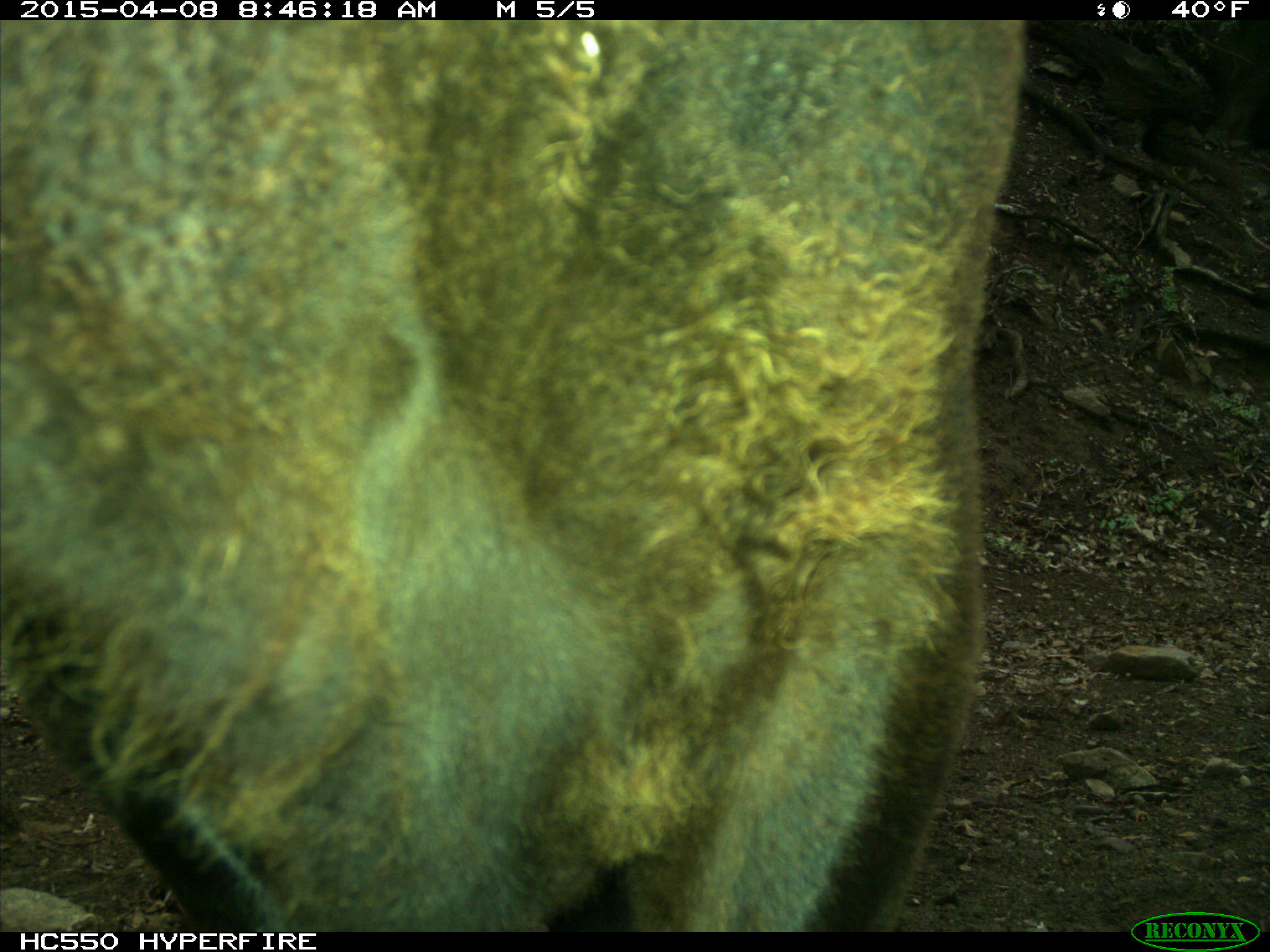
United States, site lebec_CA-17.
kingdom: Animalia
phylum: Chordata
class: Mammalia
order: Artiodactyla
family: Bovidae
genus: Bos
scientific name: Bos taurus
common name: domestic cow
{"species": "Bos taurus (domestic cow)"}